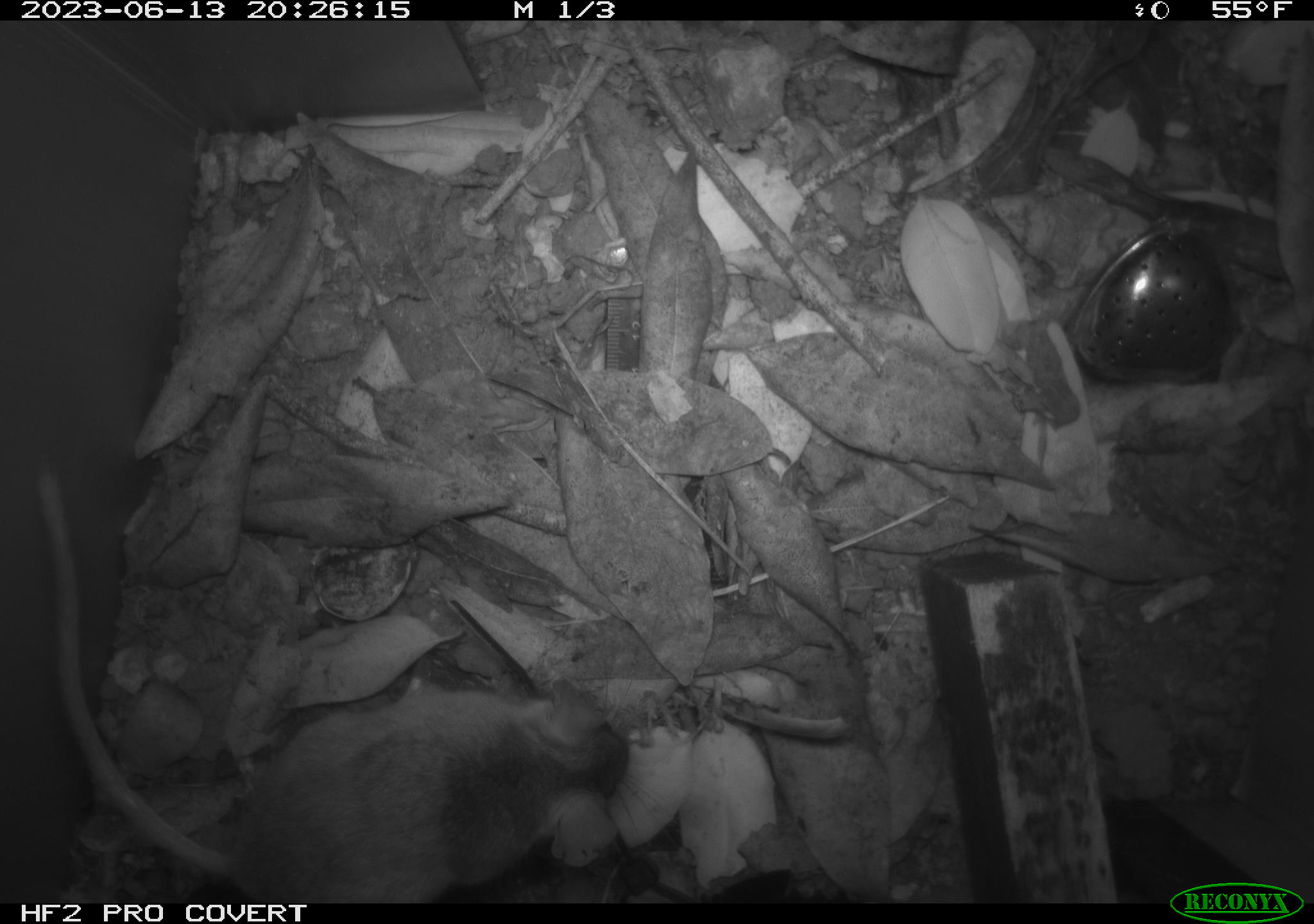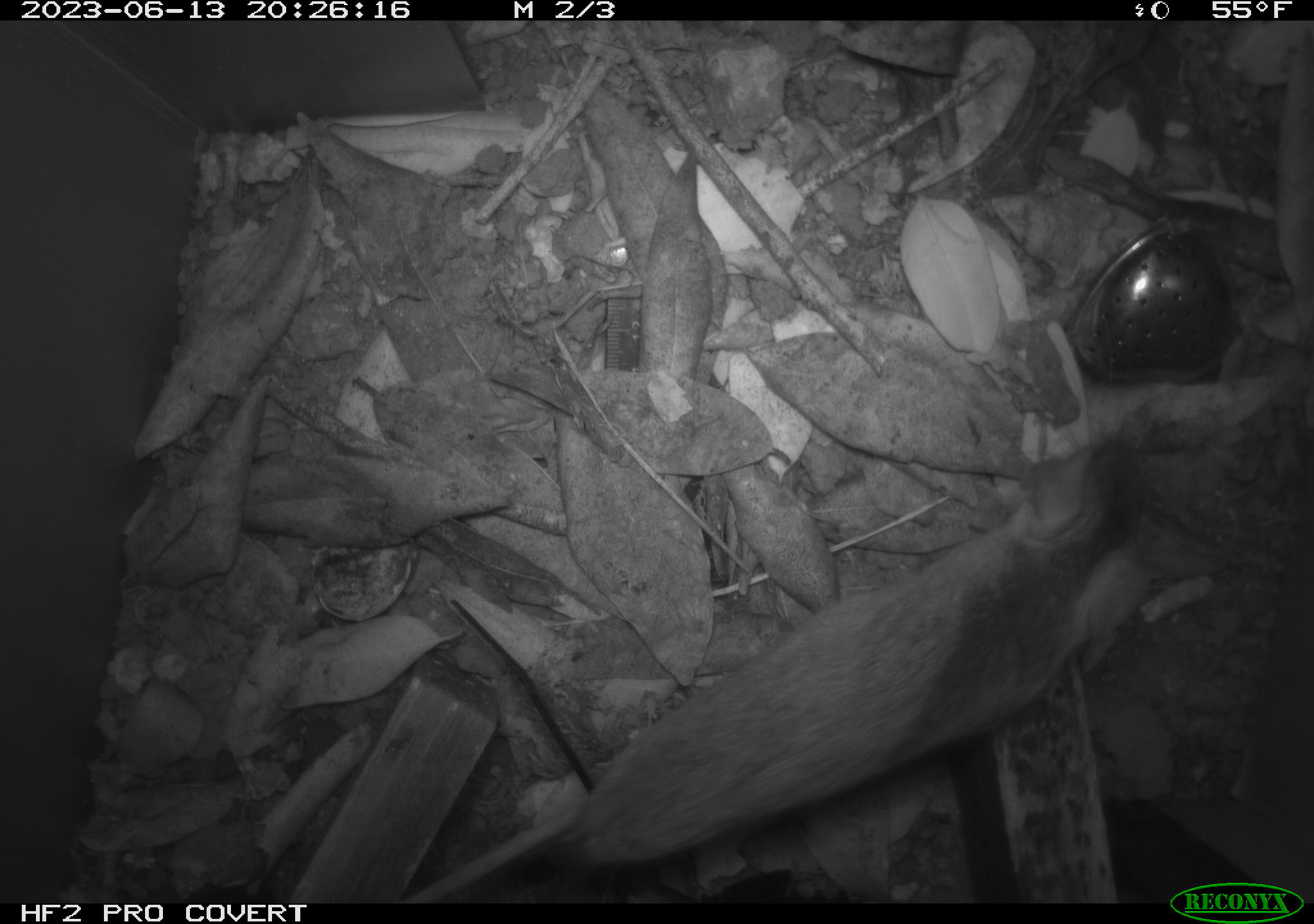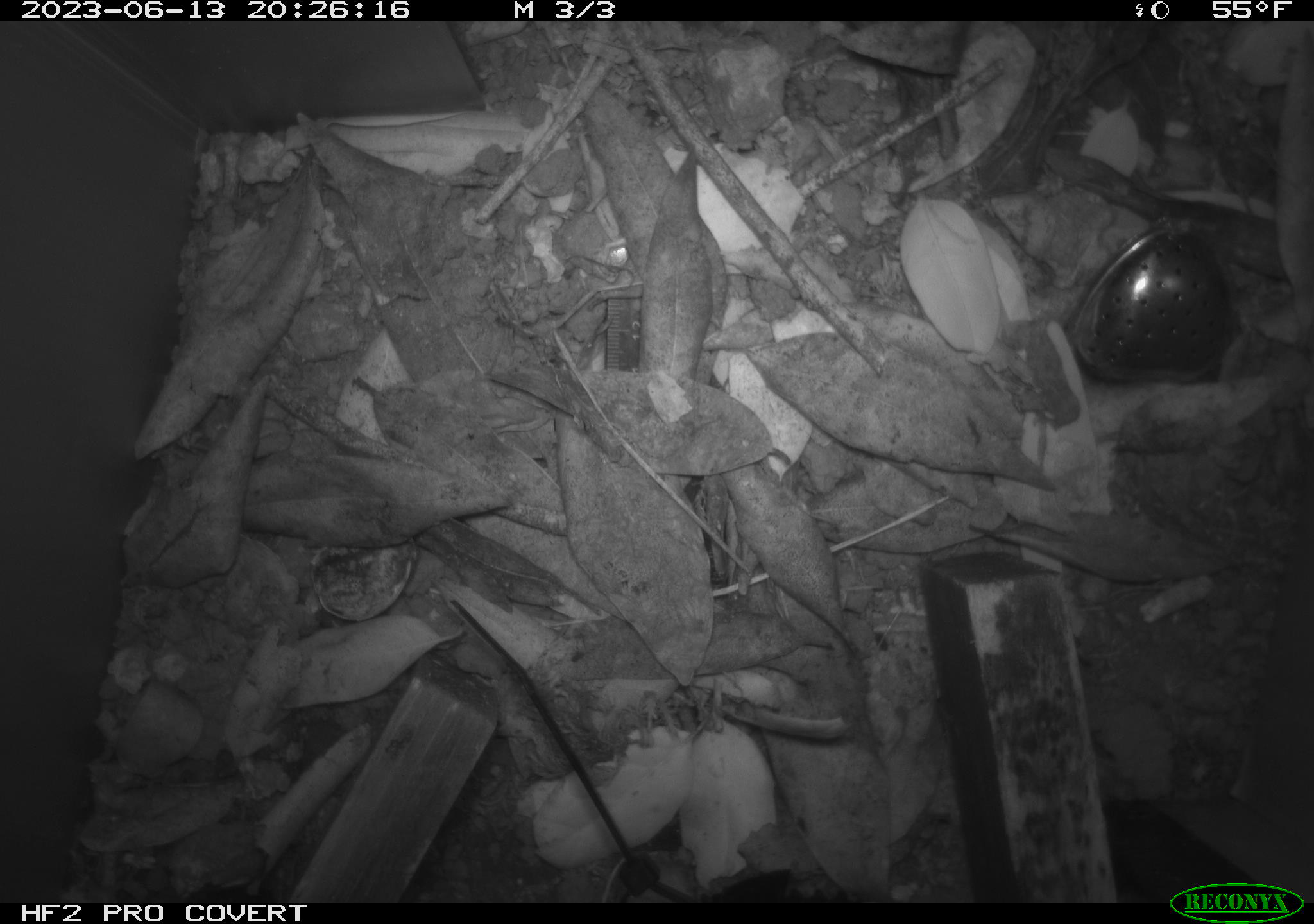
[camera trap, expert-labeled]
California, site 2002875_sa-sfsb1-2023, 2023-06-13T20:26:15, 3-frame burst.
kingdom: Animalia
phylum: Chordata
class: Mammalia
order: Rodentia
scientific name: Rodentia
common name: mouse species